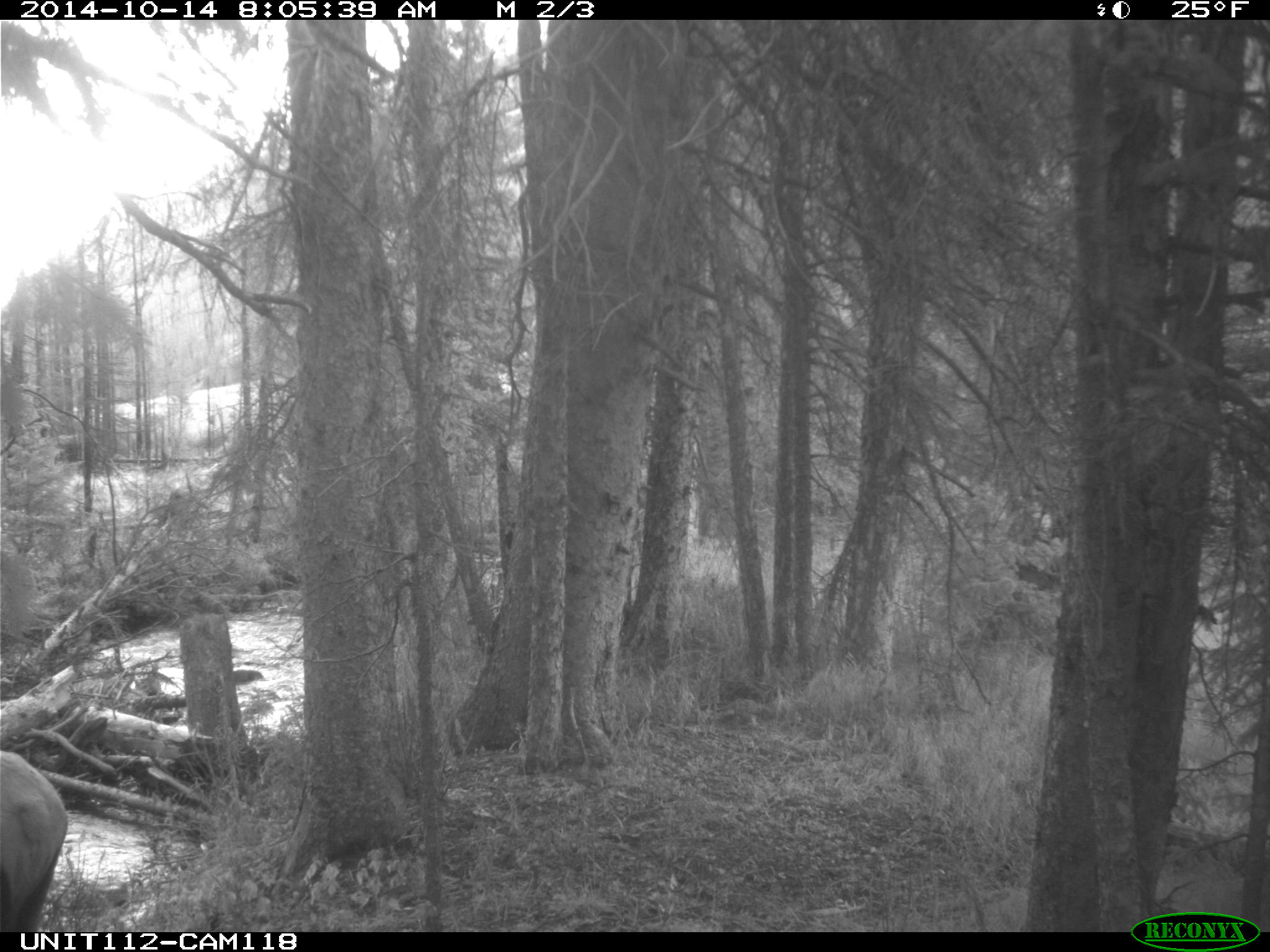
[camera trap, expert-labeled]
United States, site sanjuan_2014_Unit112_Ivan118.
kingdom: Animalia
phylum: Chordata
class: Mammalia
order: Artiodactyla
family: Cervidae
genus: Cervus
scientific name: Cervus elaphus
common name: red deer